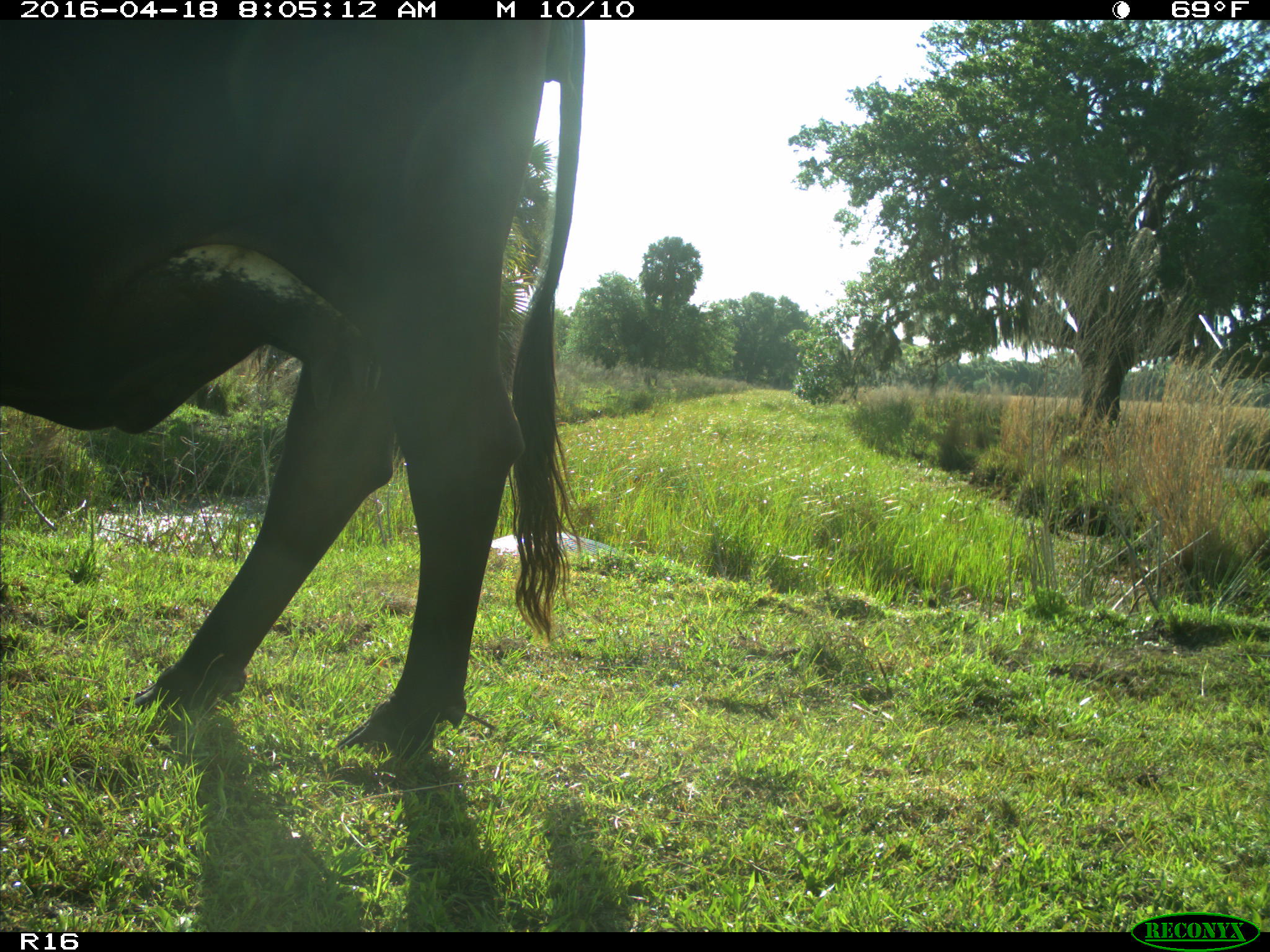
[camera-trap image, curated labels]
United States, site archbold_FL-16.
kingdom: Animalia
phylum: Chordata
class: Mammalia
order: Artiodactyla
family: Bovidae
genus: Bos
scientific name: Bos taurus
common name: domestic cow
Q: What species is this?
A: Bos taurus (domestic cow).